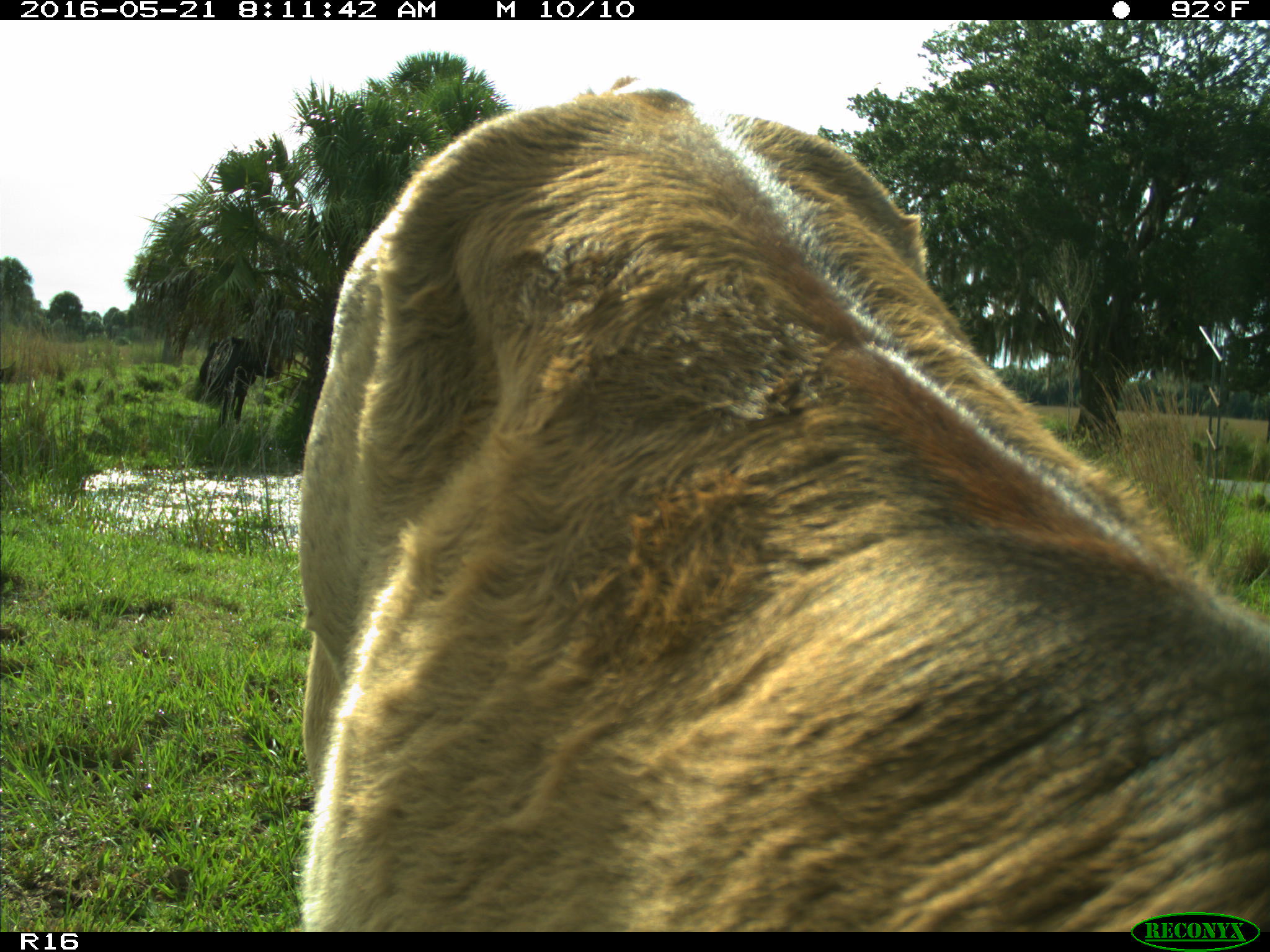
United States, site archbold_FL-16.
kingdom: Animalia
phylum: Chordata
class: Mammalia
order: Artiodactyla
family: Bovidae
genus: Bos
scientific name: Bos taurus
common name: domestic cow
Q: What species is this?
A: Bos taurus (domestic cow).